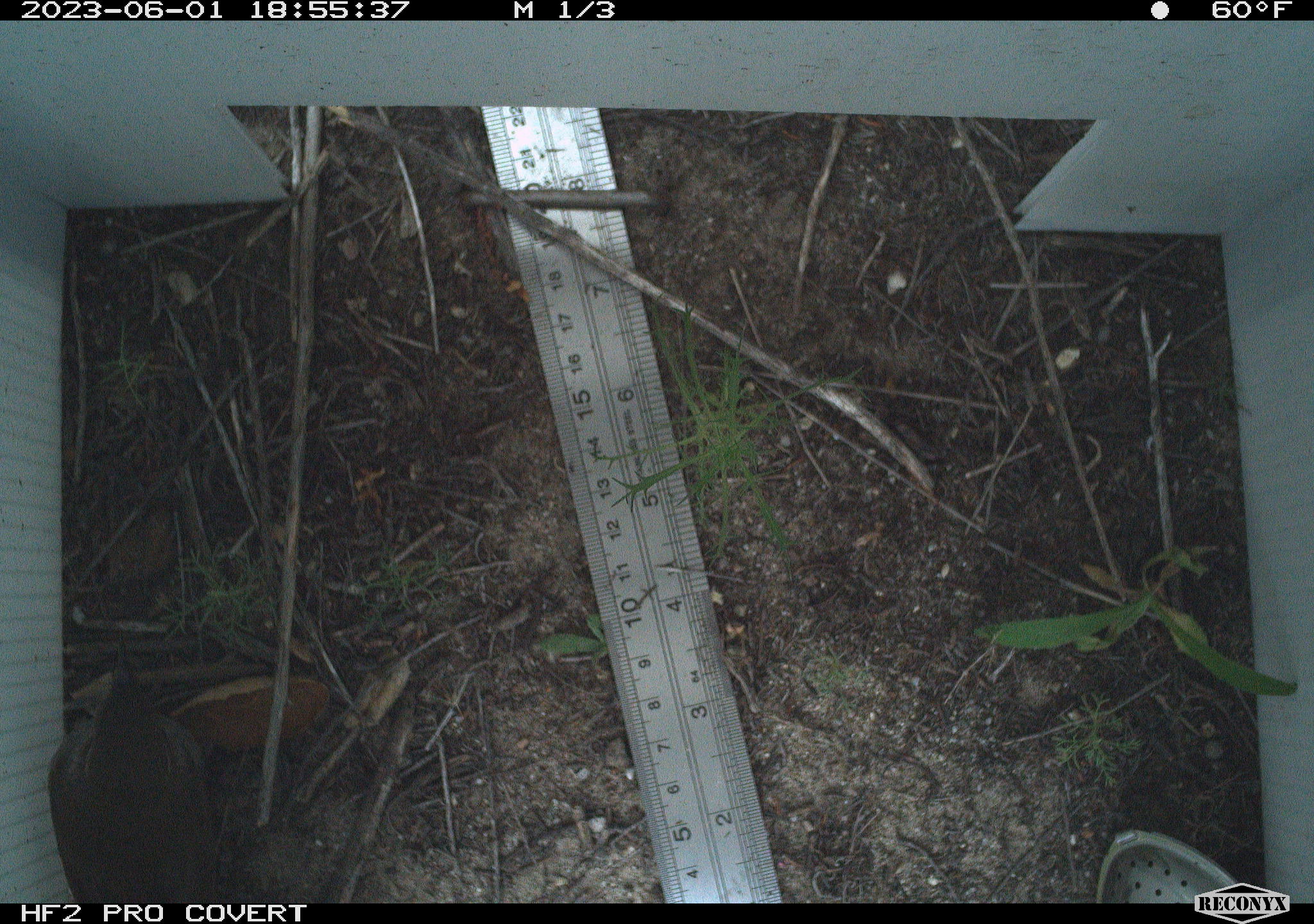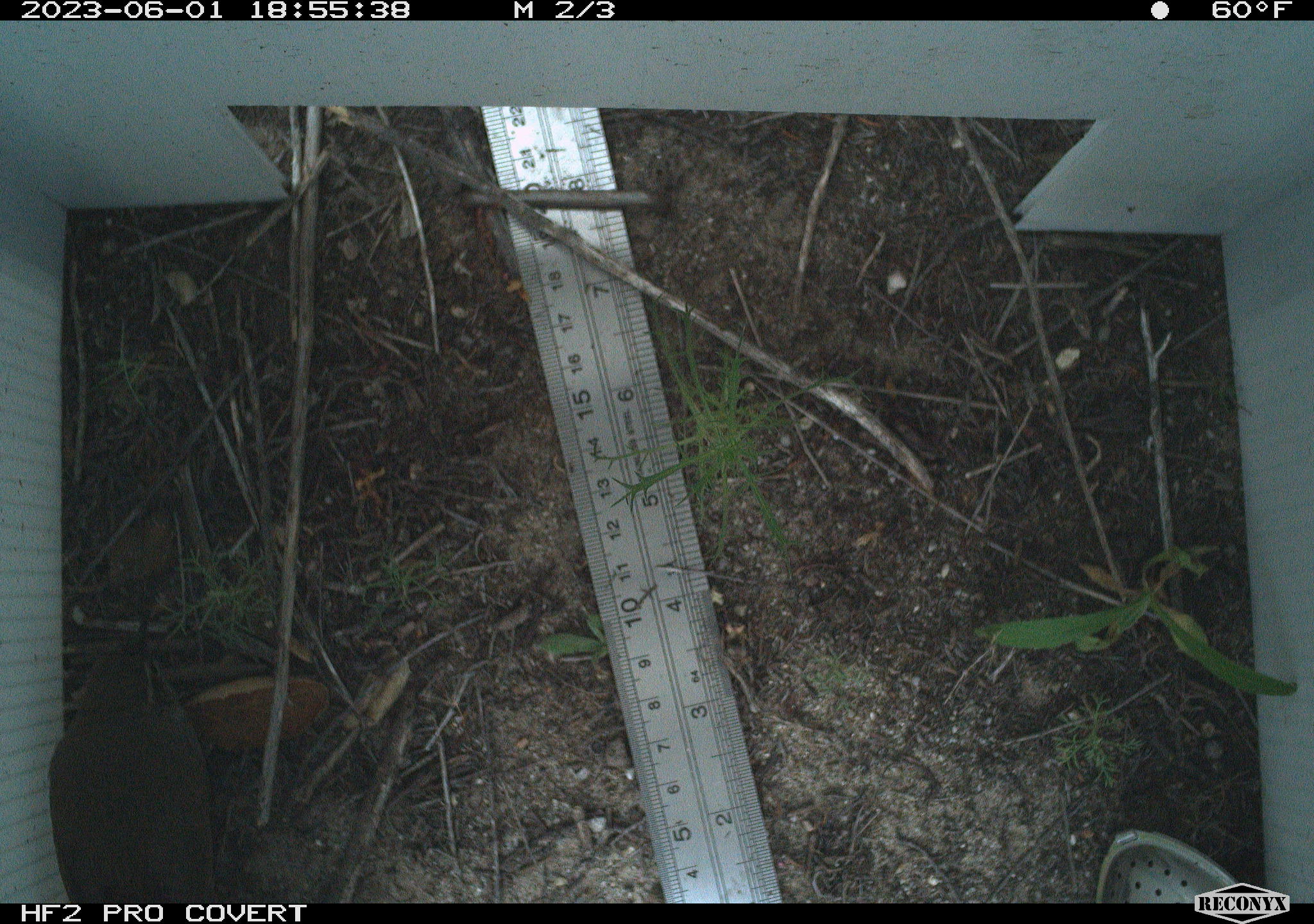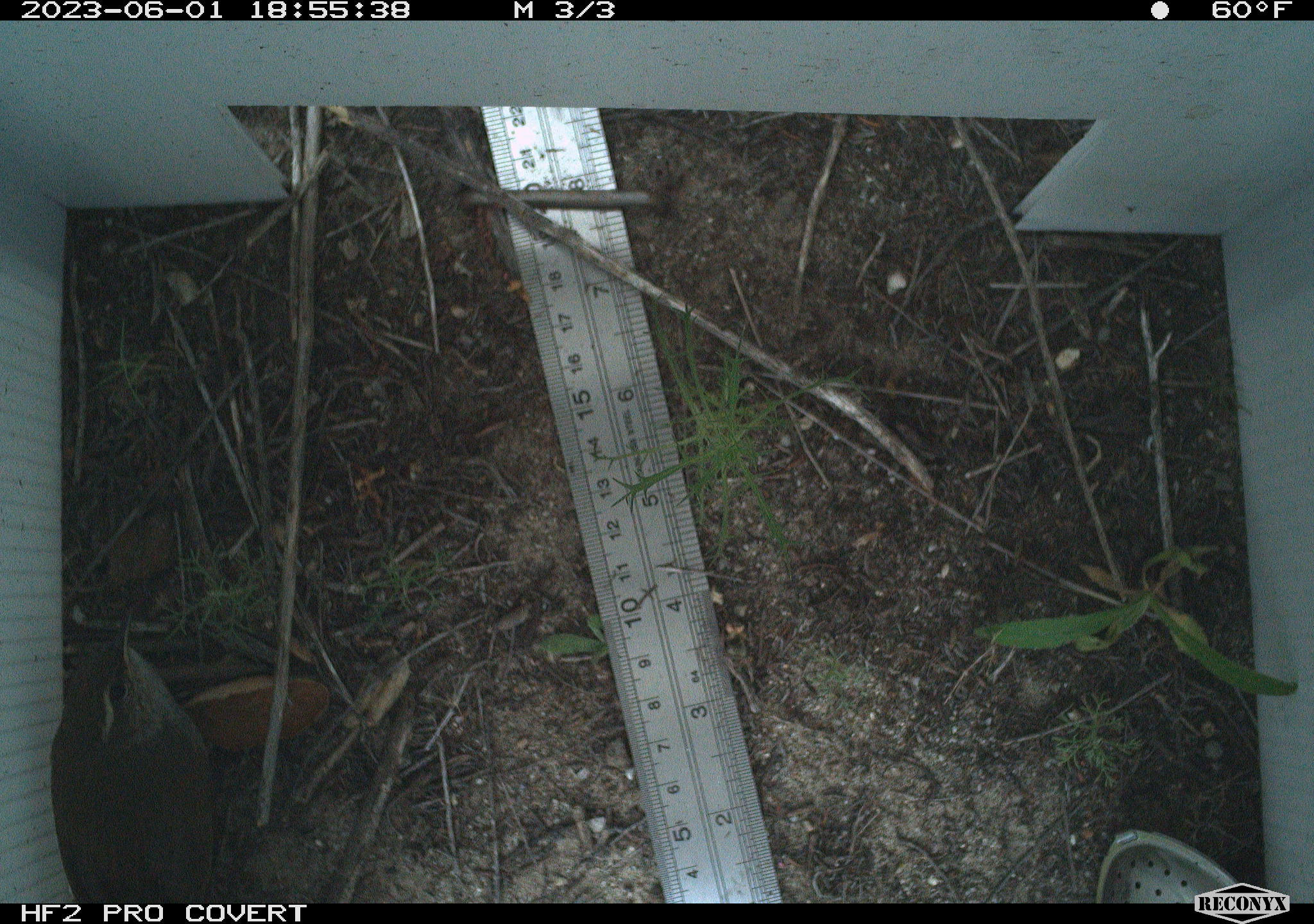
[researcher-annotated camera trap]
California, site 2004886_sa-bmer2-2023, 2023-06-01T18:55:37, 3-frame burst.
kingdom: Animalia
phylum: Chordata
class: Aves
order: Passeriformes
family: Troglodytidae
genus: Thryomanes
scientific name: Thryomanes bewickii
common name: bewick's wren